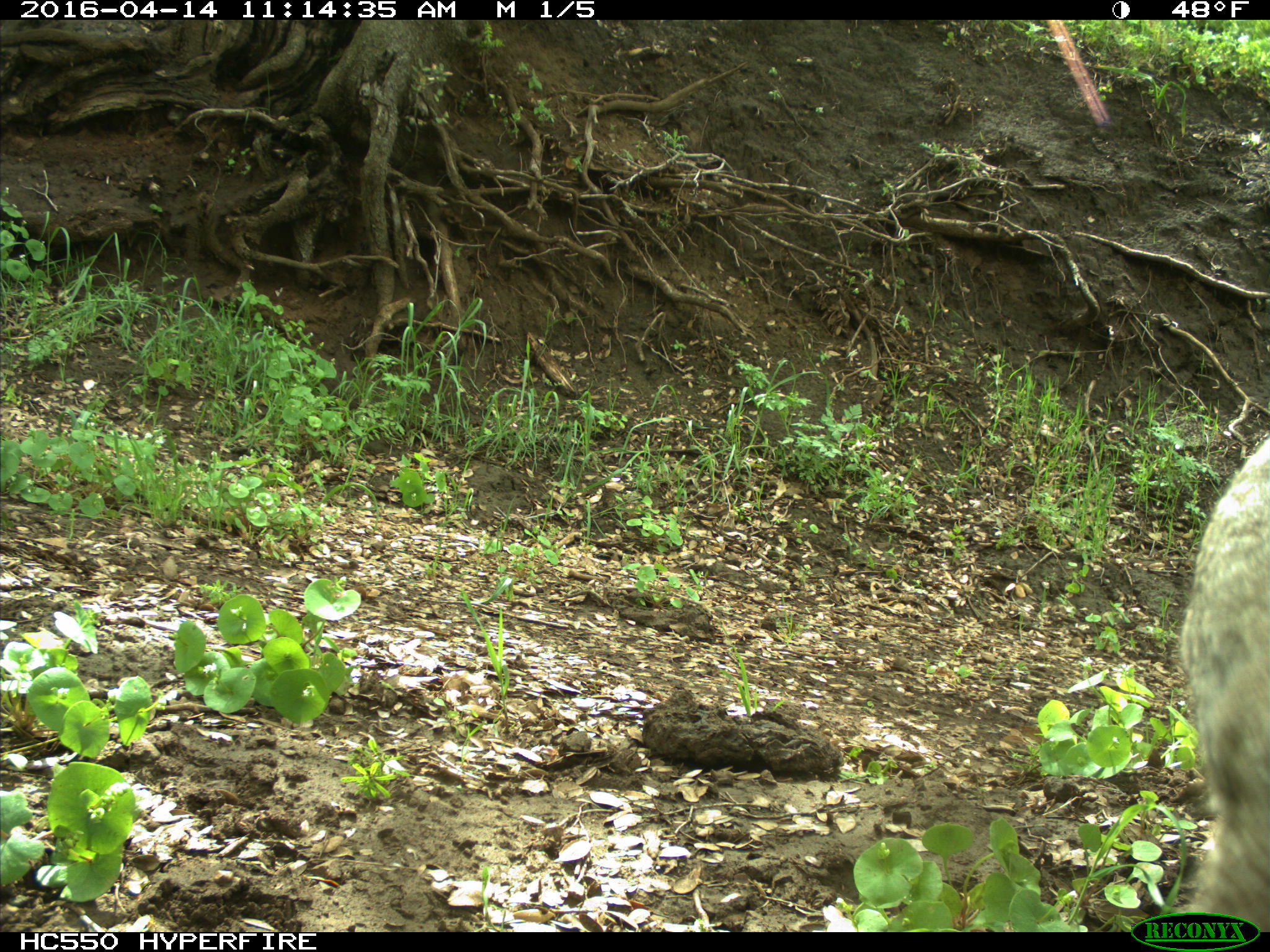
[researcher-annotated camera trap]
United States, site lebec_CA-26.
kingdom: Animalia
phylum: Chordata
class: Mammalia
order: Carnivora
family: Felidae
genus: Lynx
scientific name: Lynx rufus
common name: bobcat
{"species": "Lynx rufus (bobcat)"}